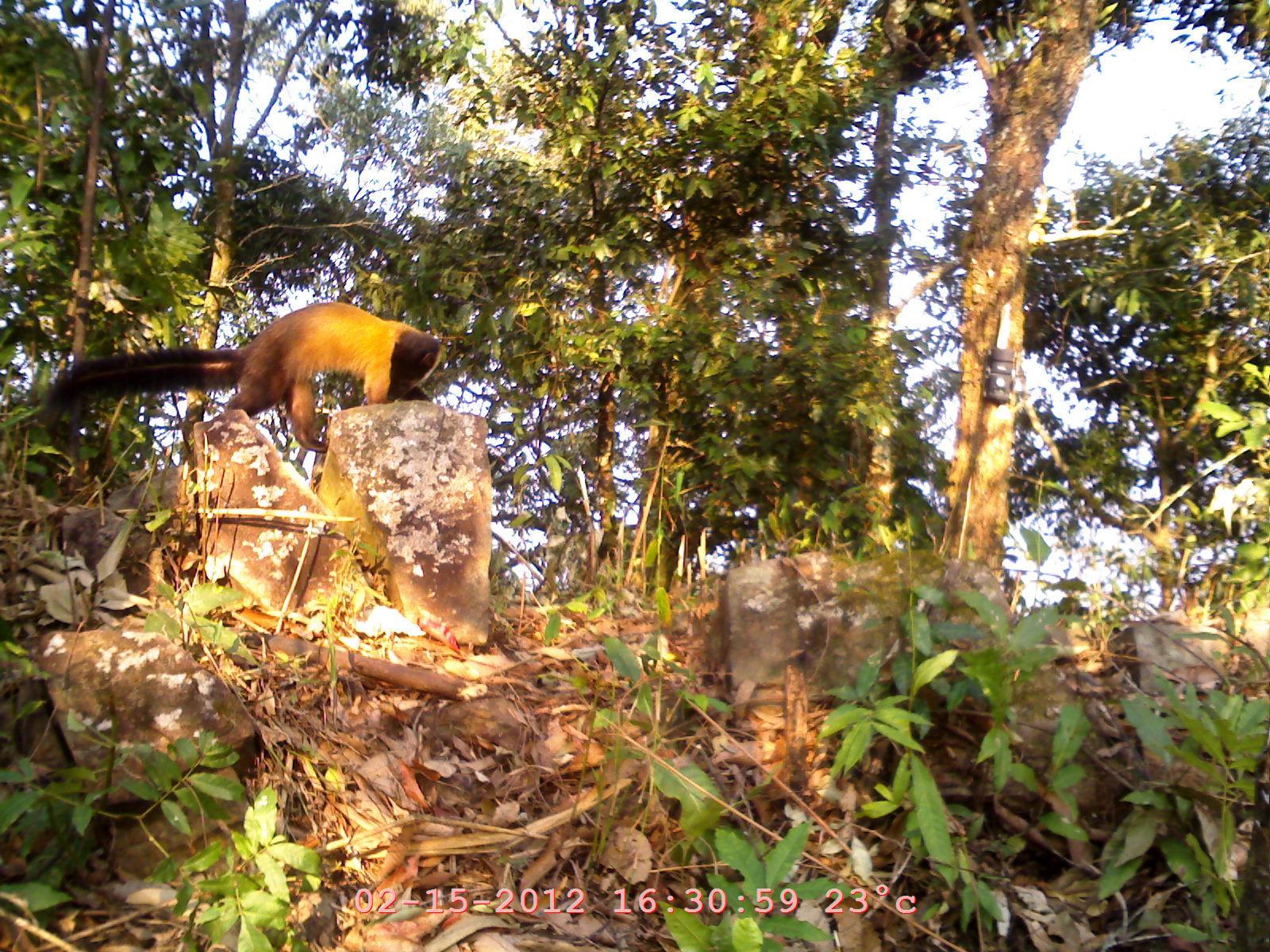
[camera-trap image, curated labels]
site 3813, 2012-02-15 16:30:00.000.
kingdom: Animalia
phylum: Chordata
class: Mammalia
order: Carnivora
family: Mustelidae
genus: Martes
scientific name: Martes flavigula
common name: yellow-throated marten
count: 1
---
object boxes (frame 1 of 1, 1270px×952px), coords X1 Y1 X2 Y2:
martes flavigula: 37 301 443 451